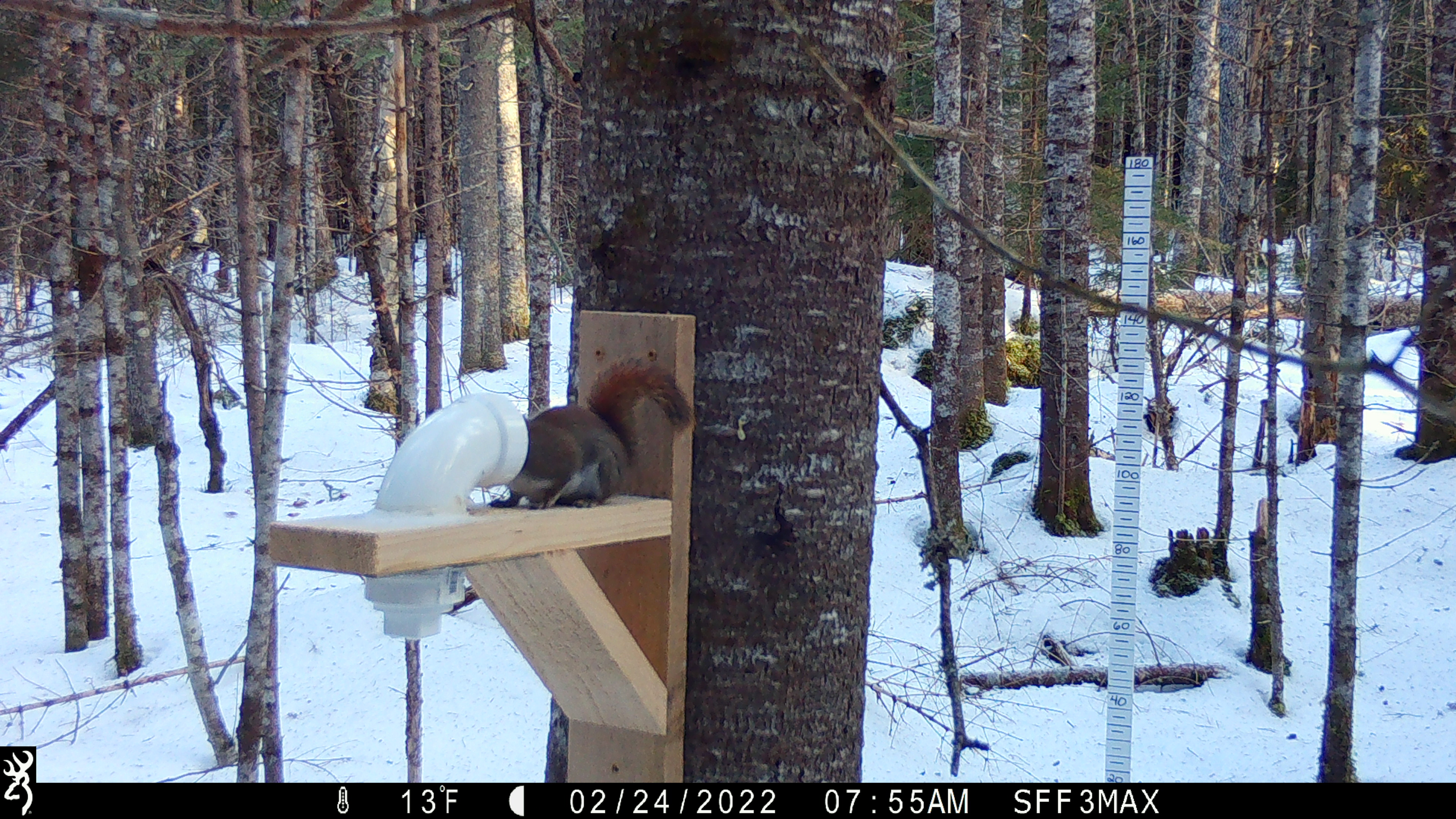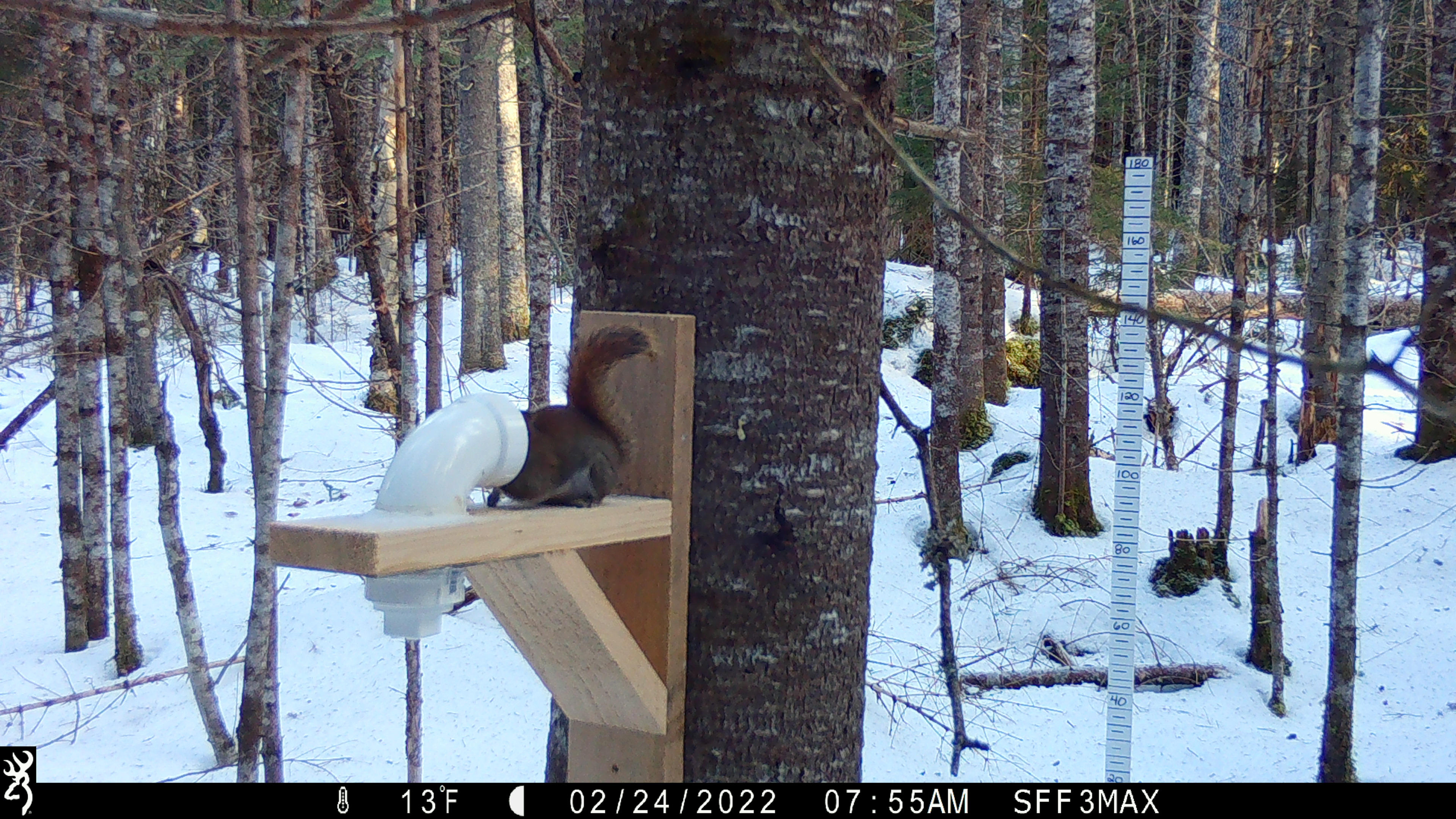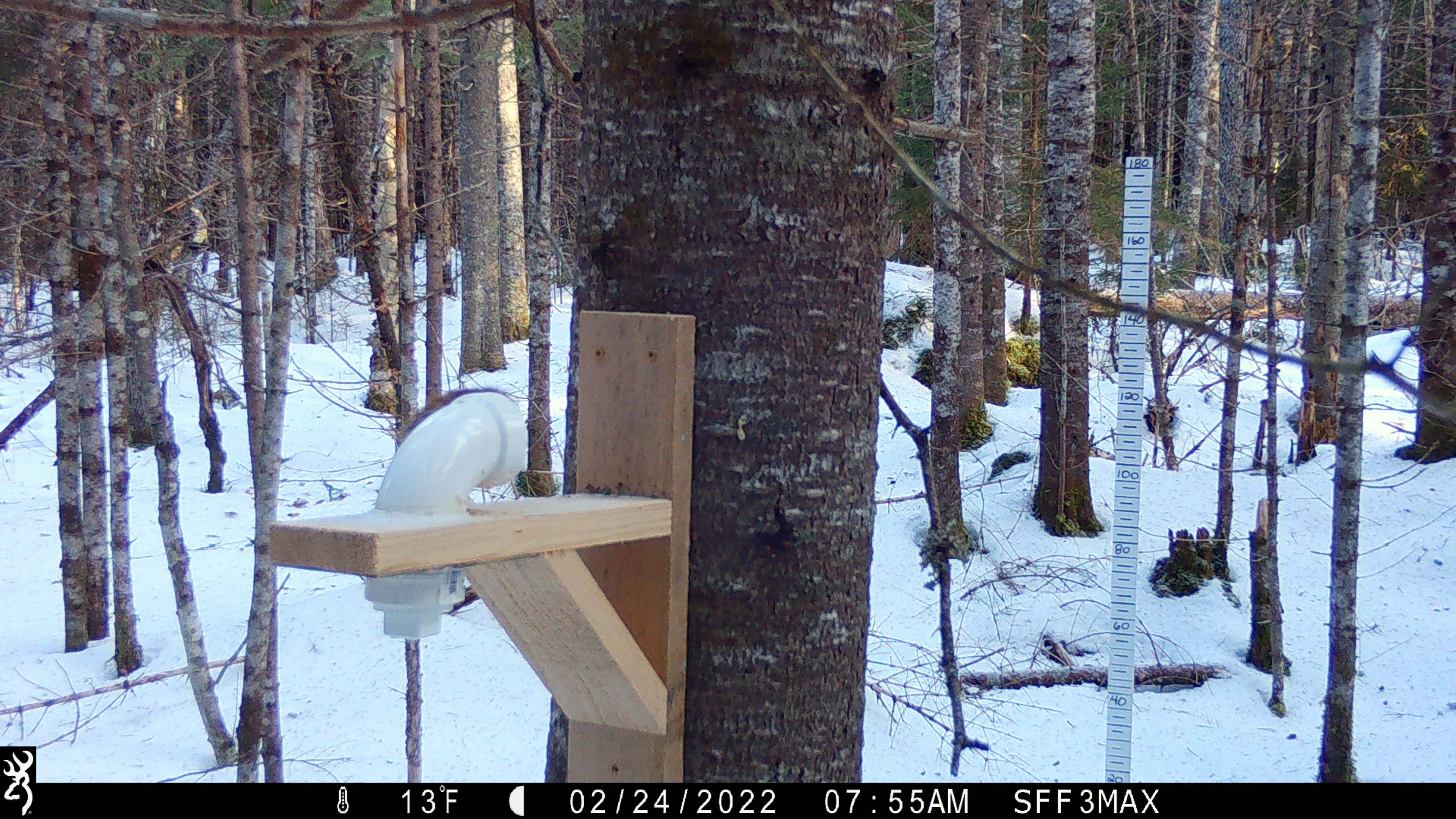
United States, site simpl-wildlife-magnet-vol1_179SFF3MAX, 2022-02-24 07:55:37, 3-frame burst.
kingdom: Animalia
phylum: Chordata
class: Mammalia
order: Rodentia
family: Sciuridae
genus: Tamiasciurus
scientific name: Tamiasciurus hudsonicus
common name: red squirrel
Red squirrel (Tamiasciurus hudsonicus).